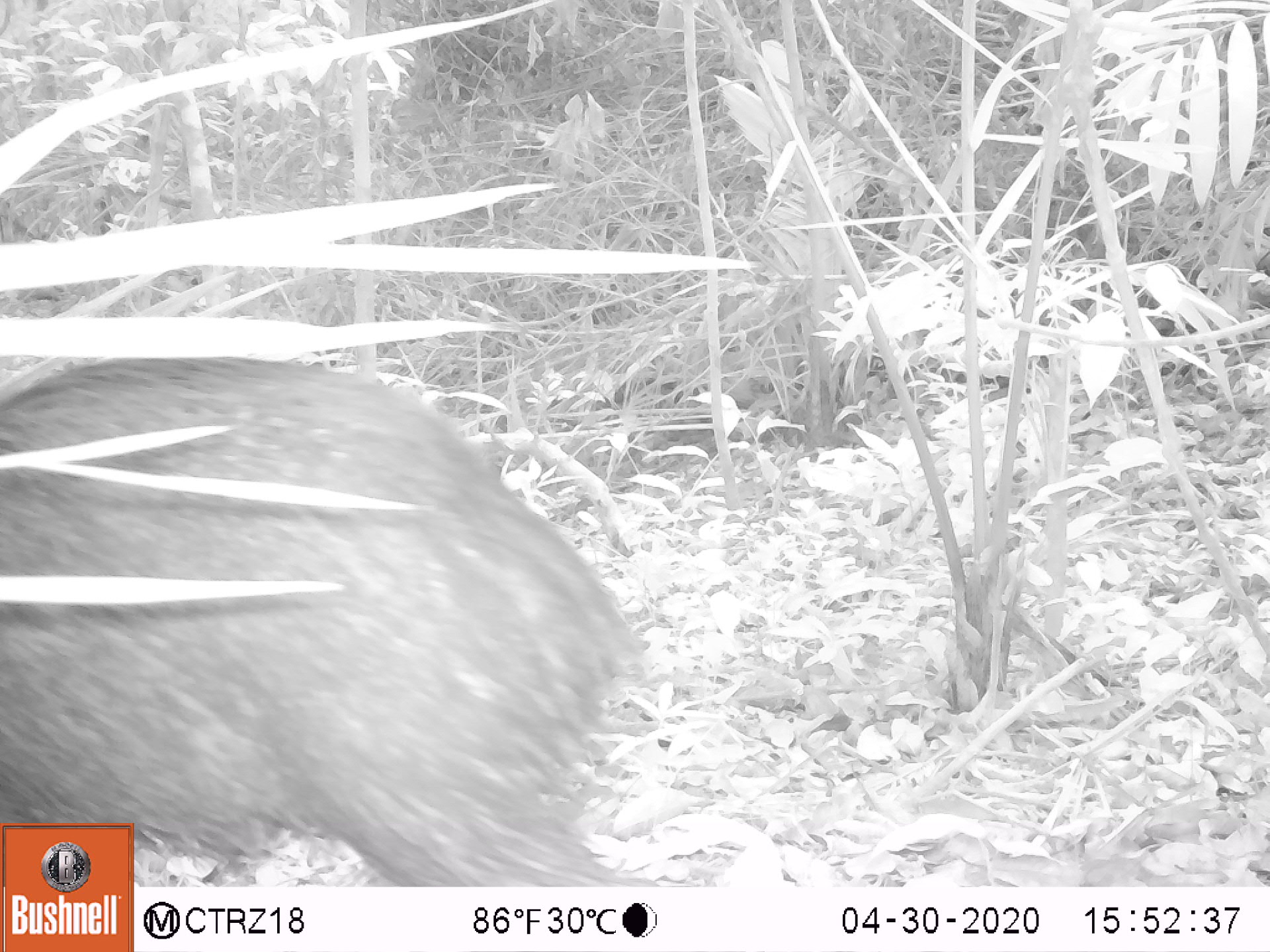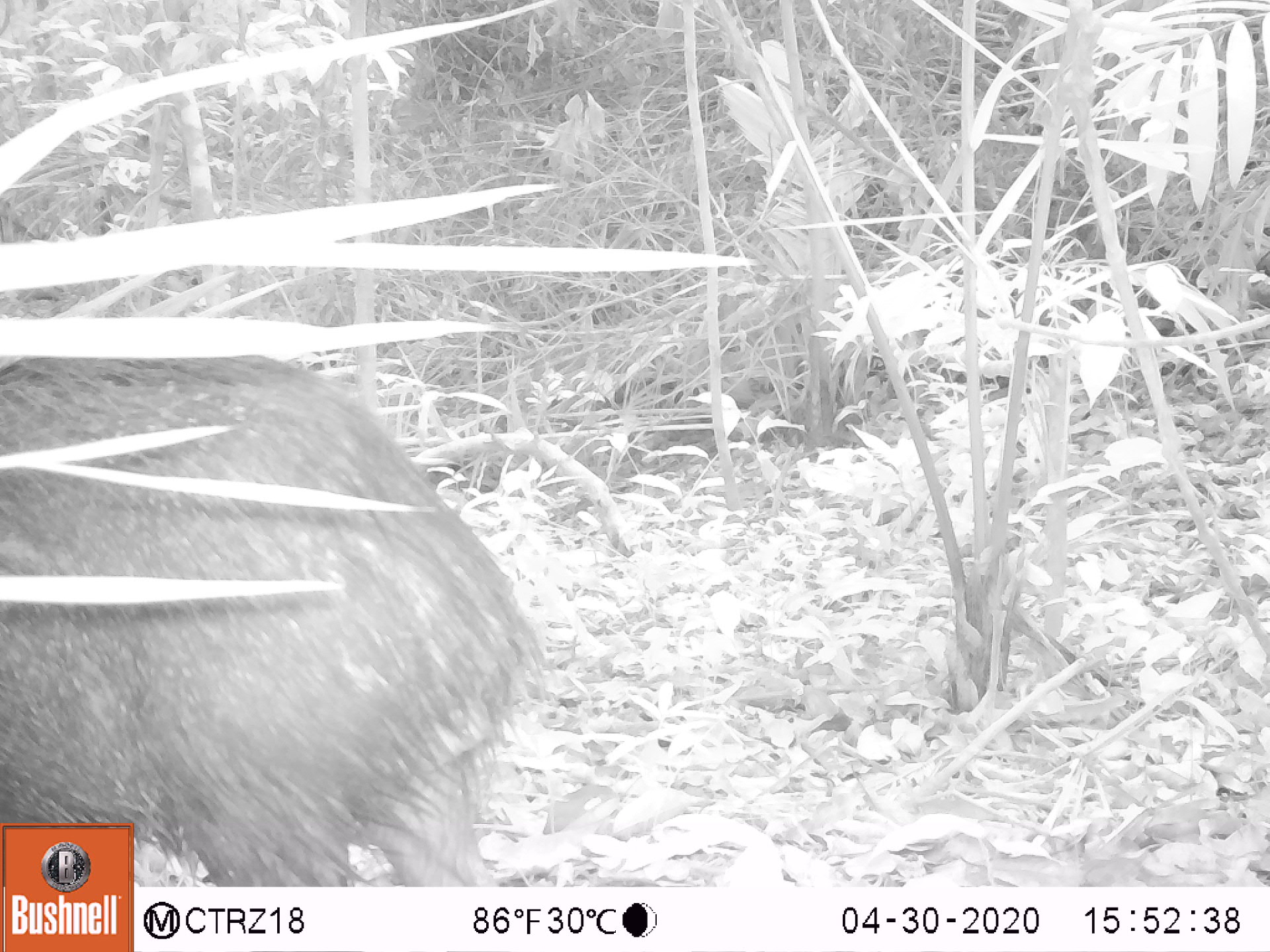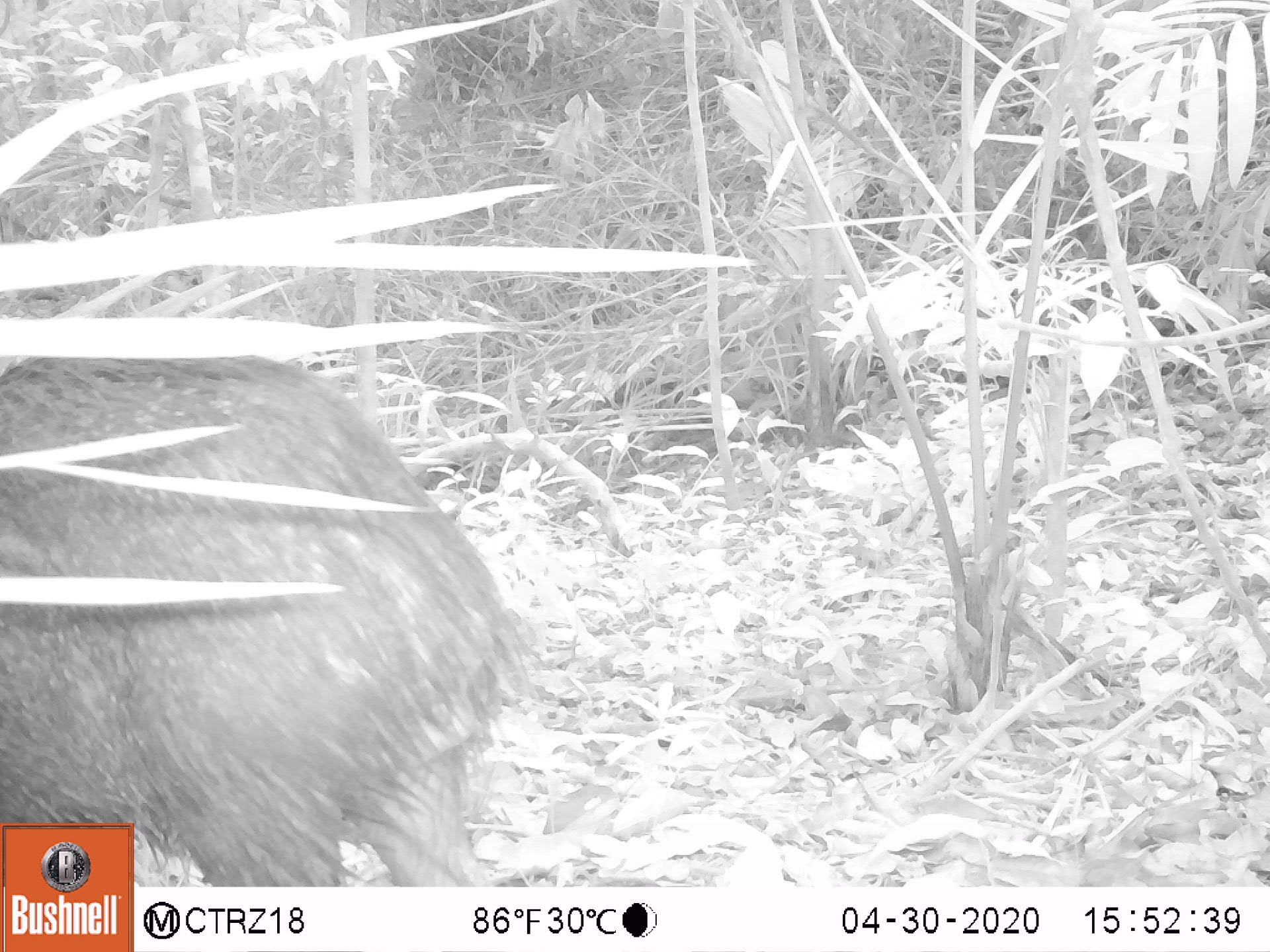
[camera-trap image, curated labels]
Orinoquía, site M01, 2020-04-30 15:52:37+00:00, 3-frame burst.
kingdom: Animalia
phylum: Chordata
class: Mammalia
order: Artiodactyla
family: Tayassuidae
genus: Pecari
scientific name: Pecari tajacu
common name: collared peccary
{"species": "collared peccary (Pecari tajacu)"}